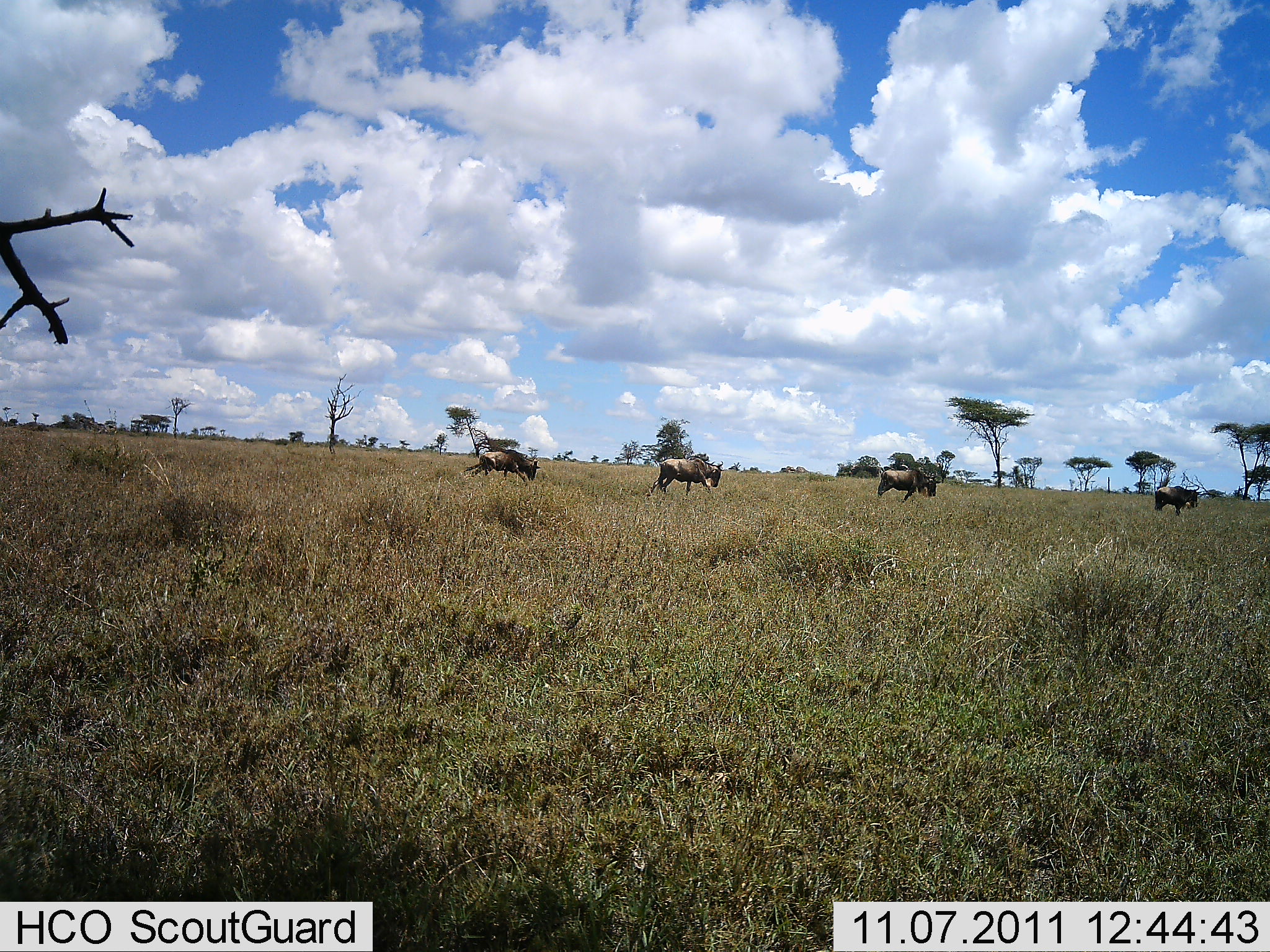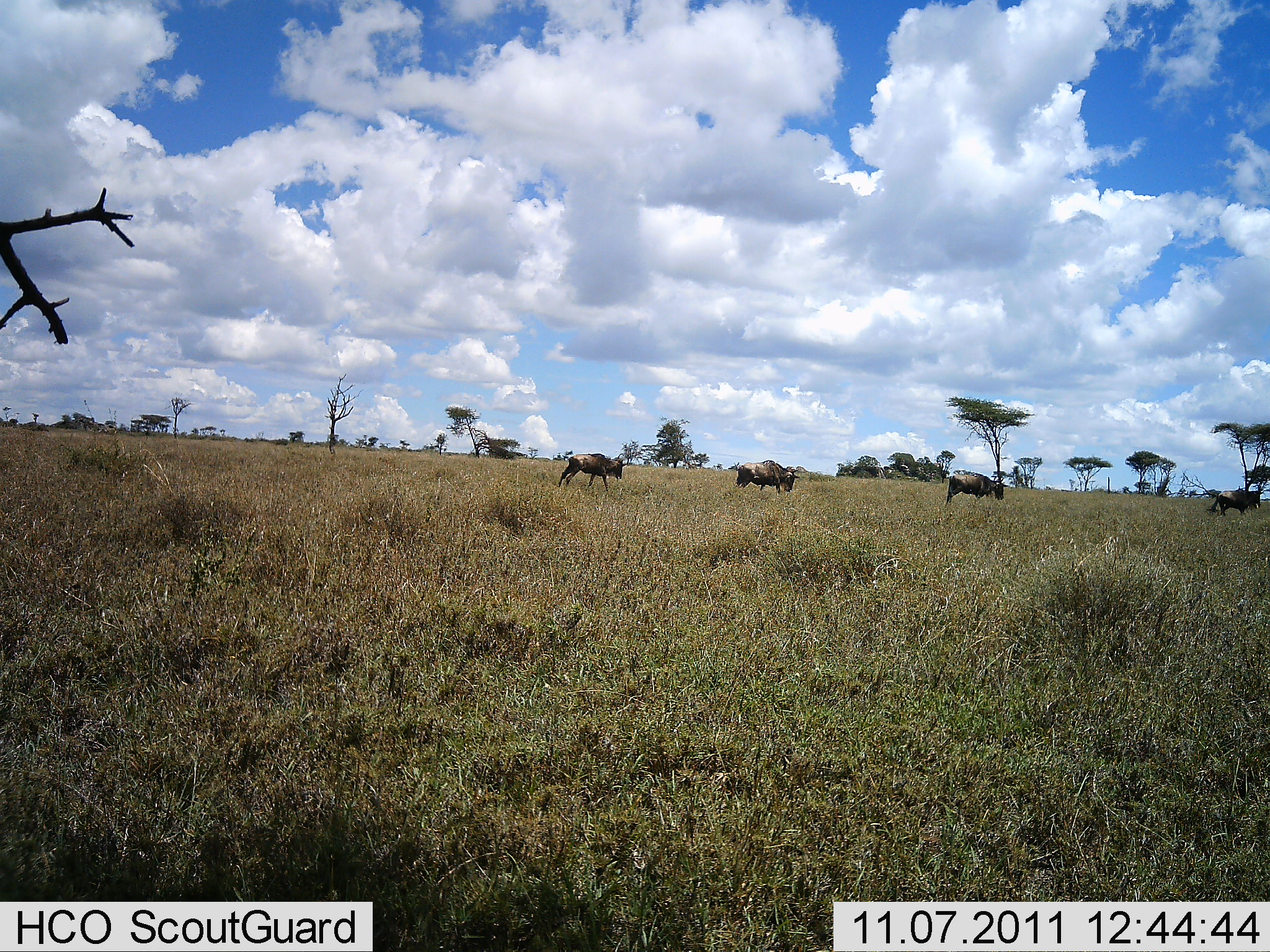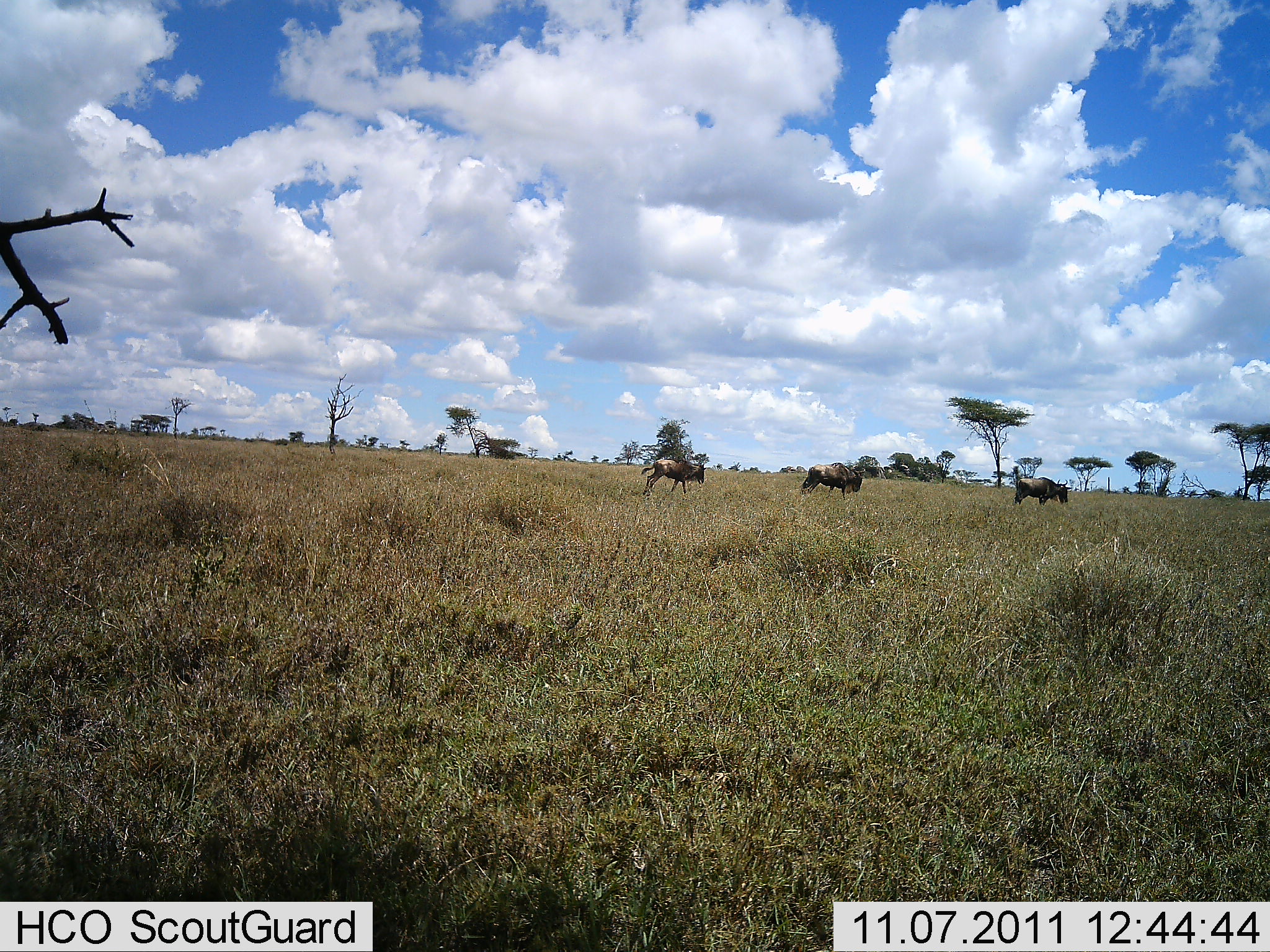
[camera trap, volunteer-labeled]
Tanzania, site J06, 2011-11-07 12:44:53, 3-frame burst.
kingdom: Animalia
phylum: Chordata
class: Mammalia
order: Artiodactyla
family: Bovidae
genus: Connochaetes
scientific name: Connochaetes taurinus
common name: blue wildebeest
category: wildebeest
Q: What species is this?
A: Wildebeest (blue wildebeest) (Connochaetes taurinus).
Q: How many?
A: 4.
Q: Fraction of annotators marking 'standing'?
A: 8%.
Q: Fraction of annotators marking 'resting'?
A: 0%.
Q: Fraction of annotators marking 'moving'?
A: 92%.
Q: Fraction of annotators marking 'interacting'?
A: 0%.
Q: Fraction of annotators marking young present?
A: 0%.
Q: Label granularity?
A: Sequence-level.